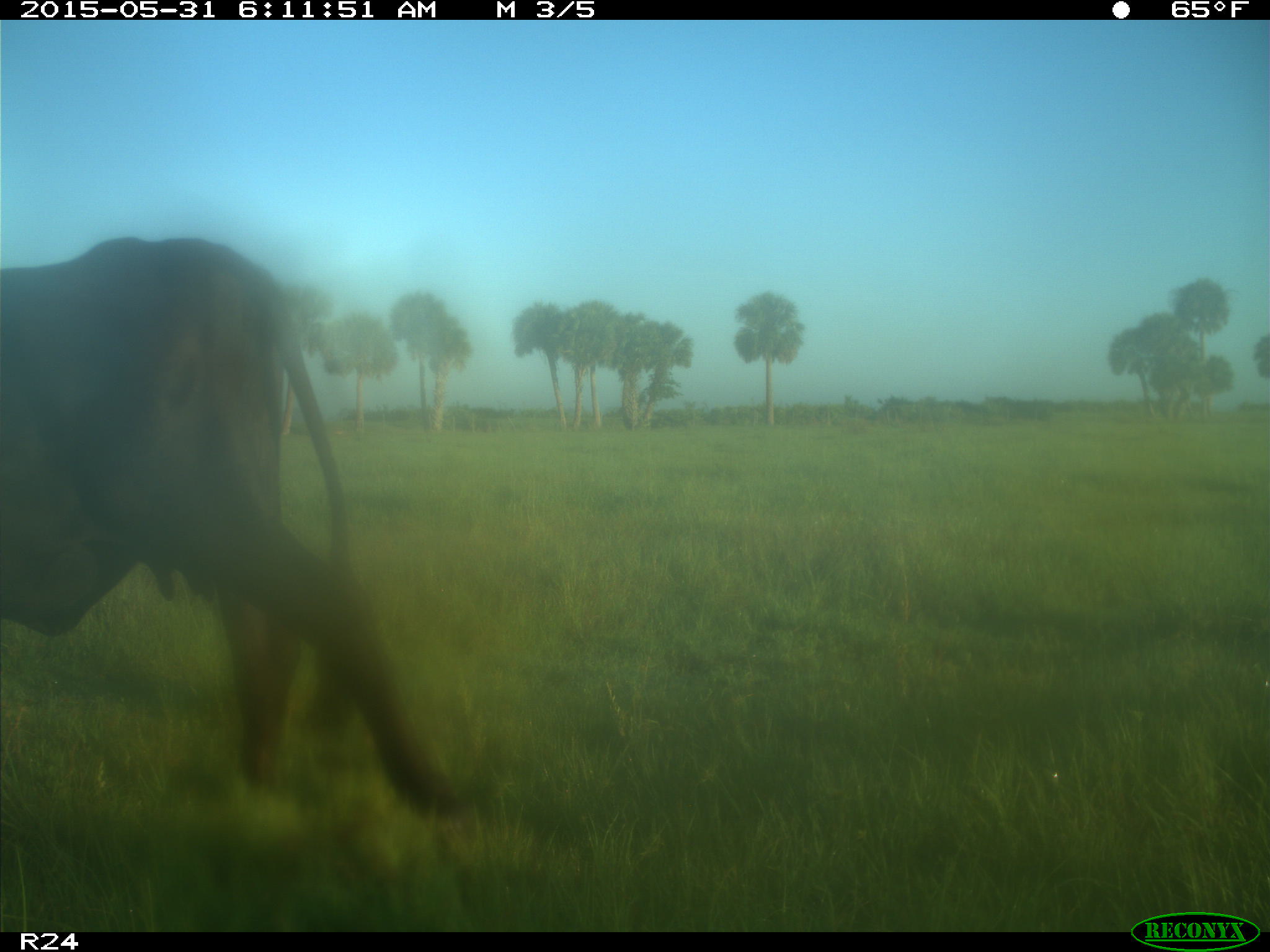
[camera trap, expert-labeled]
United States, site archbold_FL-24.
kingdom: Animalia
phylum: Chordata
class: Mammalia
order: Artiodactyla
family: Bovidae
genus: Bos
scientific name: Bos taurus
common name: domestic cow